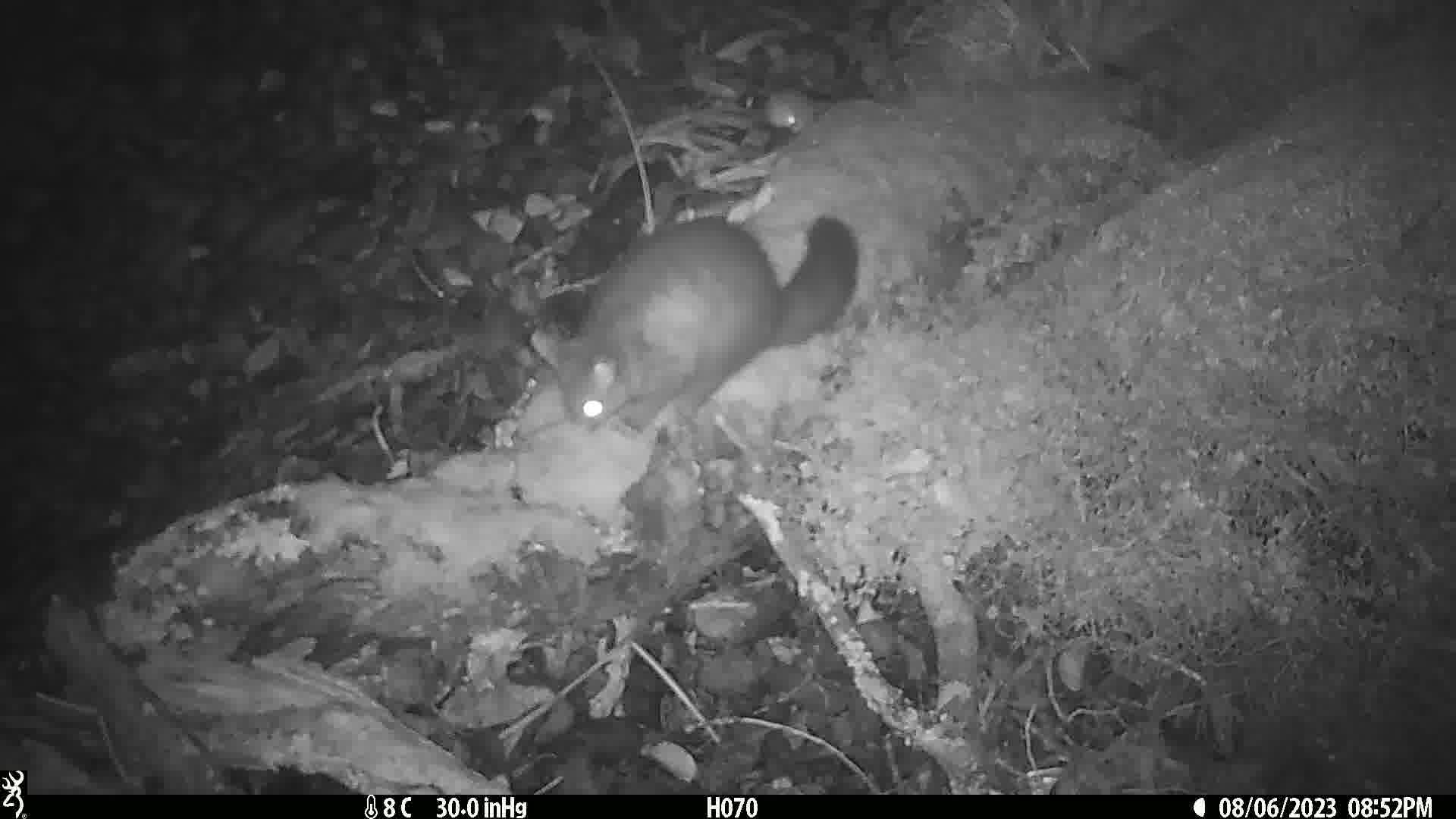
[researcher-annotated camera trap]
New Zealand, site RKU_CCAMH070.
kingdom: Animalia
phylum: Chordata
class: Mammalia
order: Diprotodontia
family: Phalangeridae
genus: Trichosurus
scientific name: Trichosurus vulpecula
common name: common brushtail possum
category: possum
Possum (common brushtail possum) (Trichosurus vulpecula).